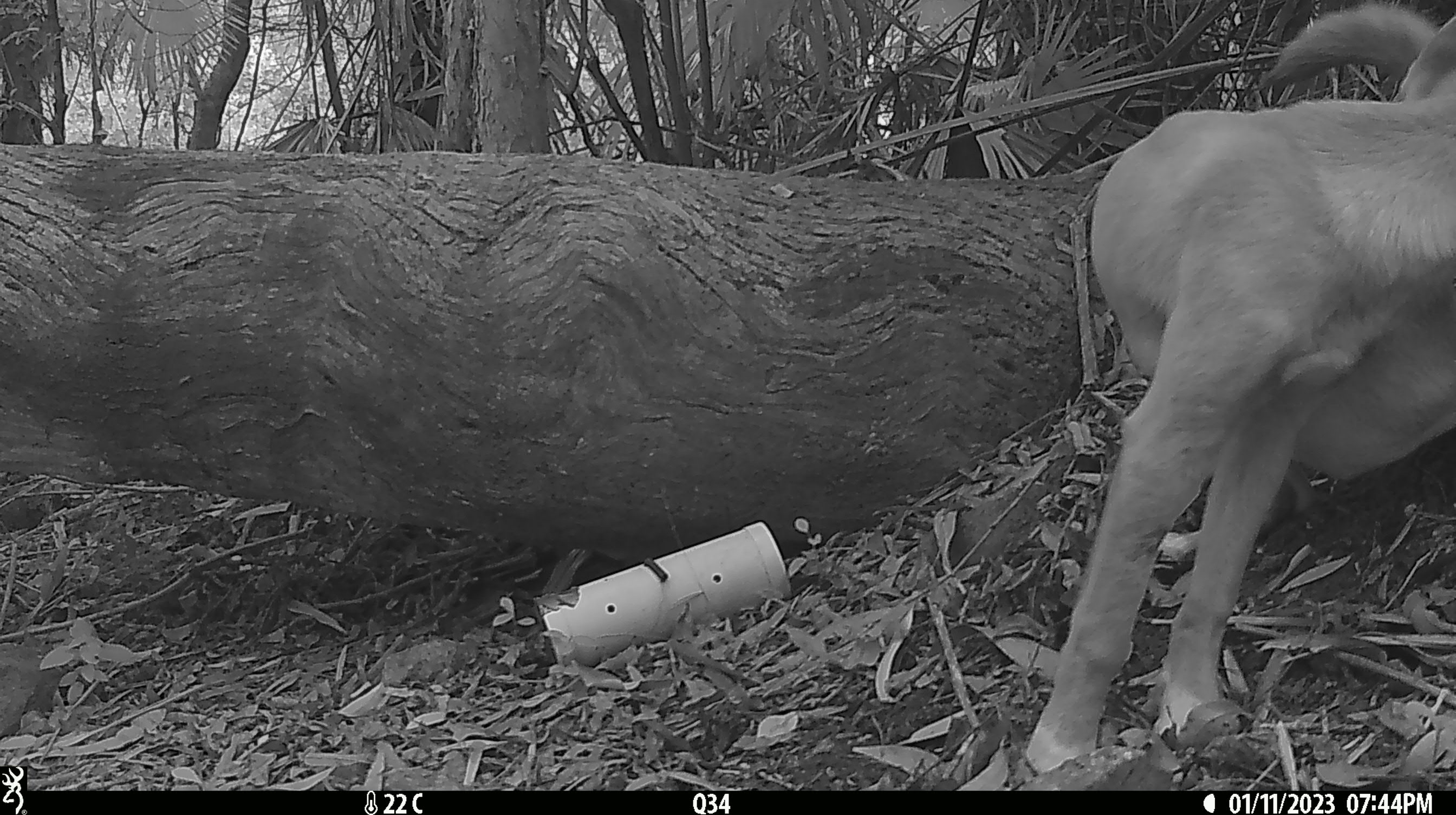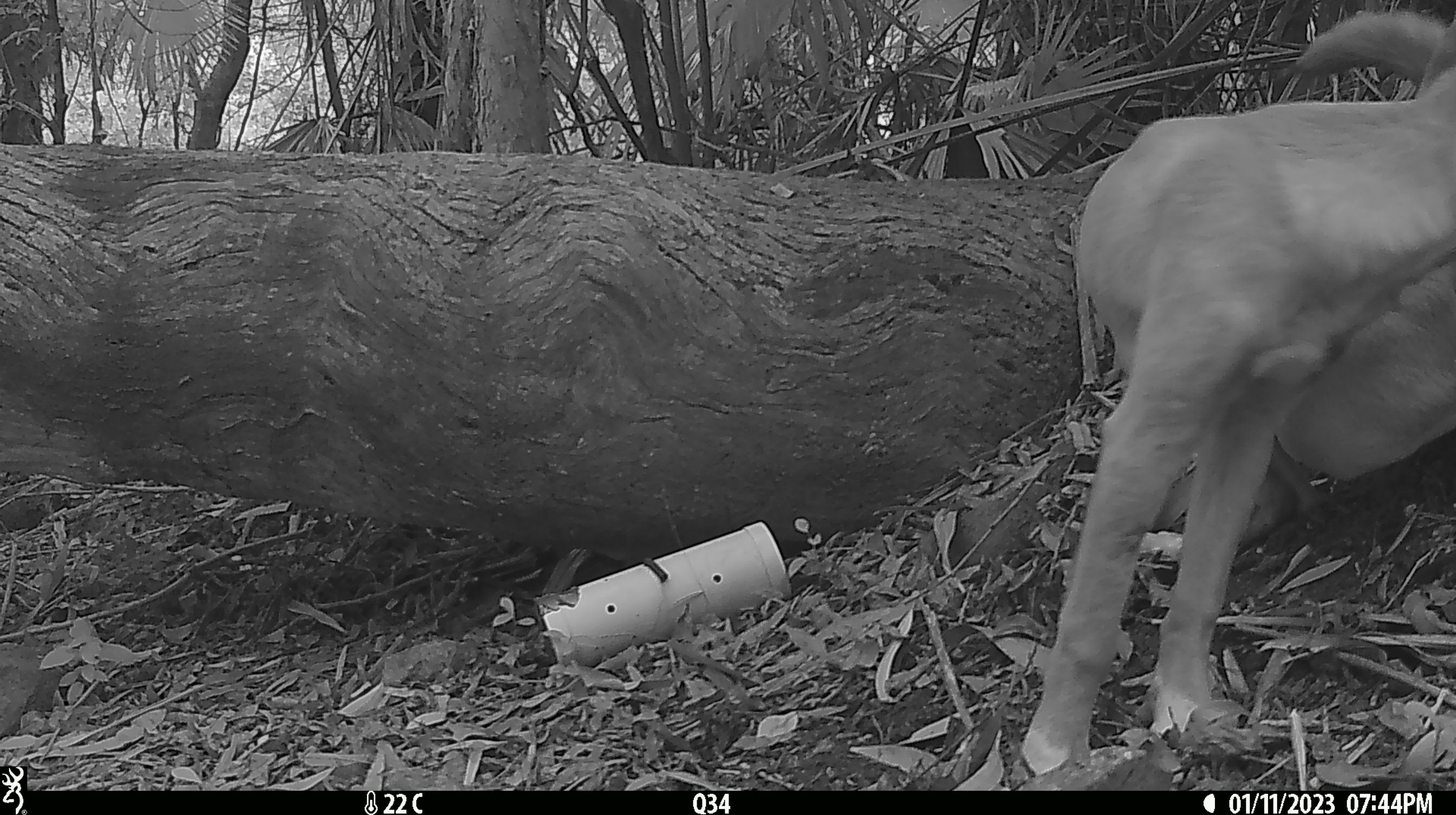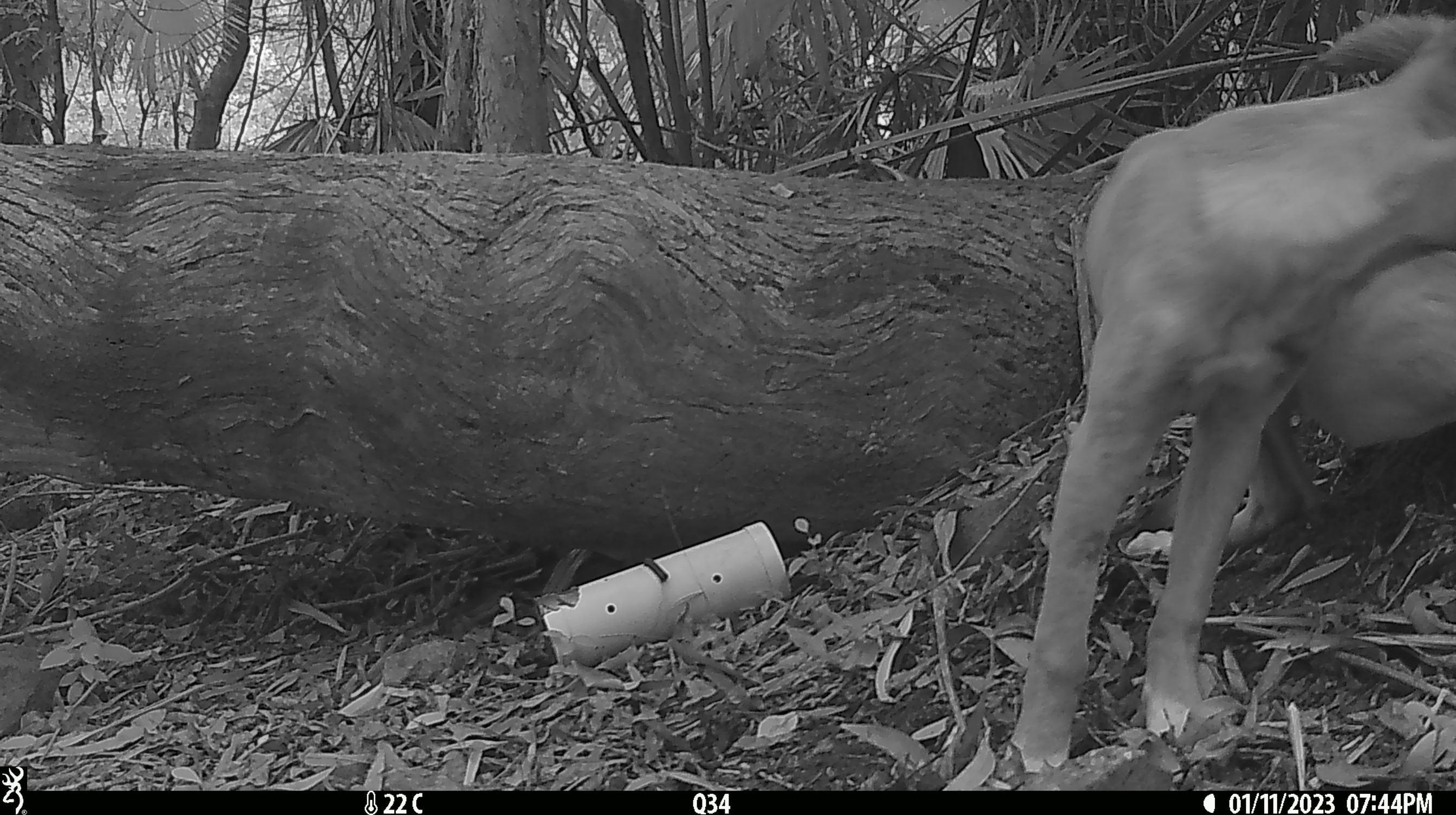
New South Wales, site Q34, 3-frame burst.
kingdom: Animalia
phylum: Chordata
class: Mammalia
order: Carnivora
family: Canidae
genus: Canis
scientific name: Canis familiaris dingo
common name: dingo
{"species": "dingo (Canis familiaris dingo)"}